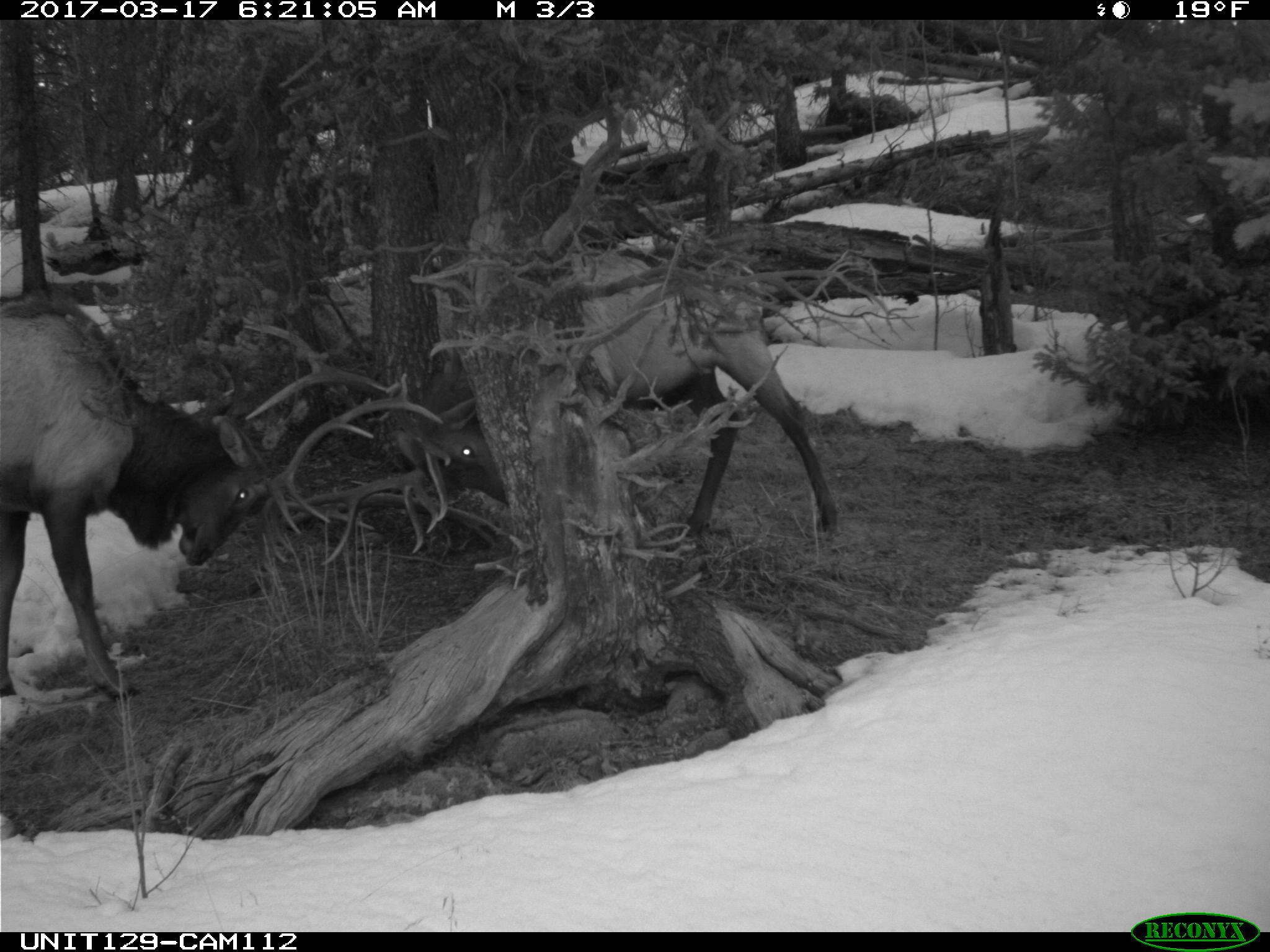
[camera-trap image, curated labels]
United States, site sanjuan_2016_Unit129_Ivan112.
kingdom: Animalia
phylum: Chordata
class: Mammalia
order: Artiodactyla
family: Cervidae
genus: Cervus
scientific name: Cervus elaphus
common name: red deer